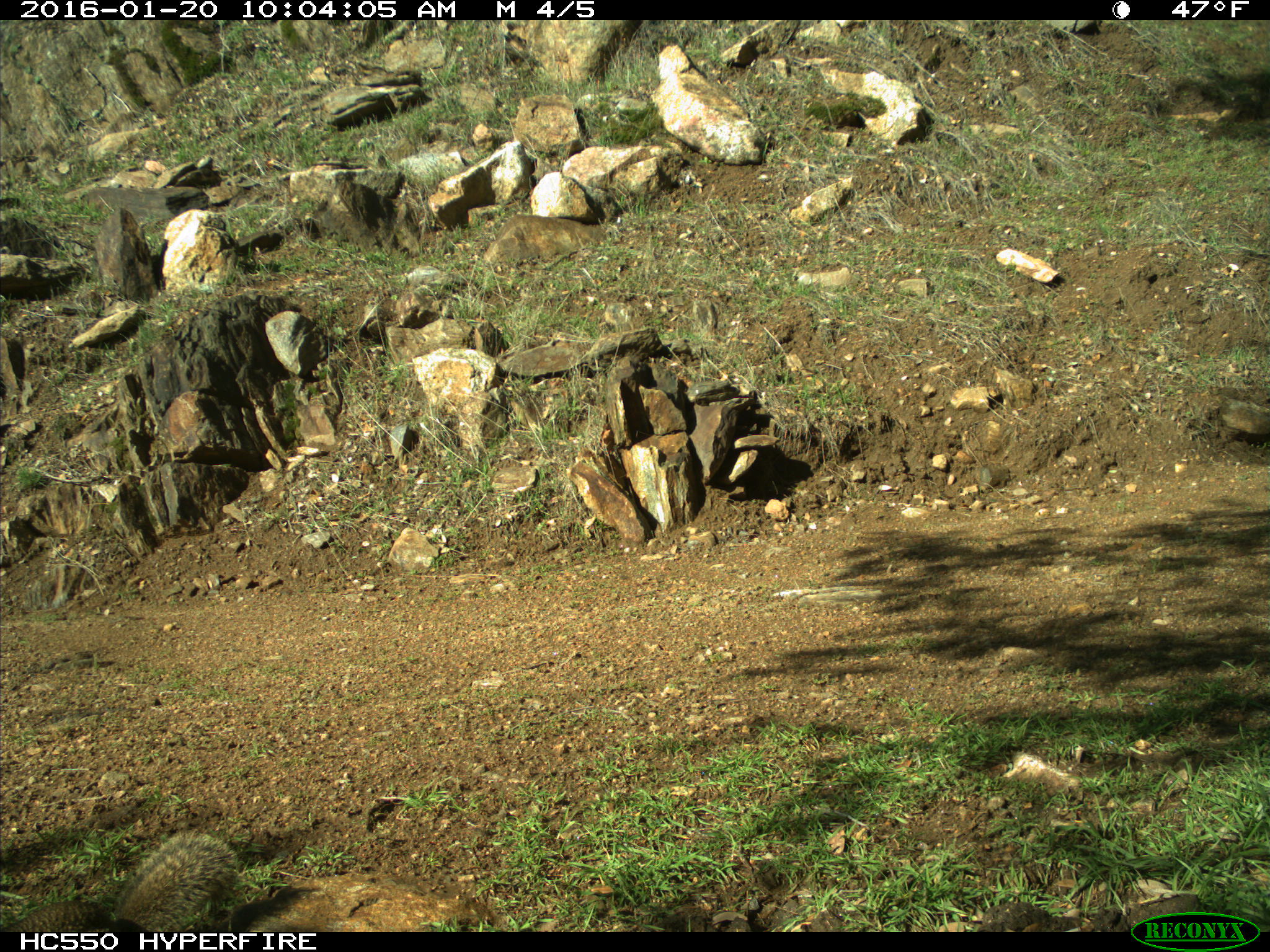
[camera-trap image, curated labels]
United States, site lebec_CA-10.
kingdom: Animalia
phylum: Chordata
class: Mammalia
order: Rodentia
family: Sciuridae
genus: Otospermophilus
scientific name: Otospermophilus beecheyi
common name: california ground squirrel